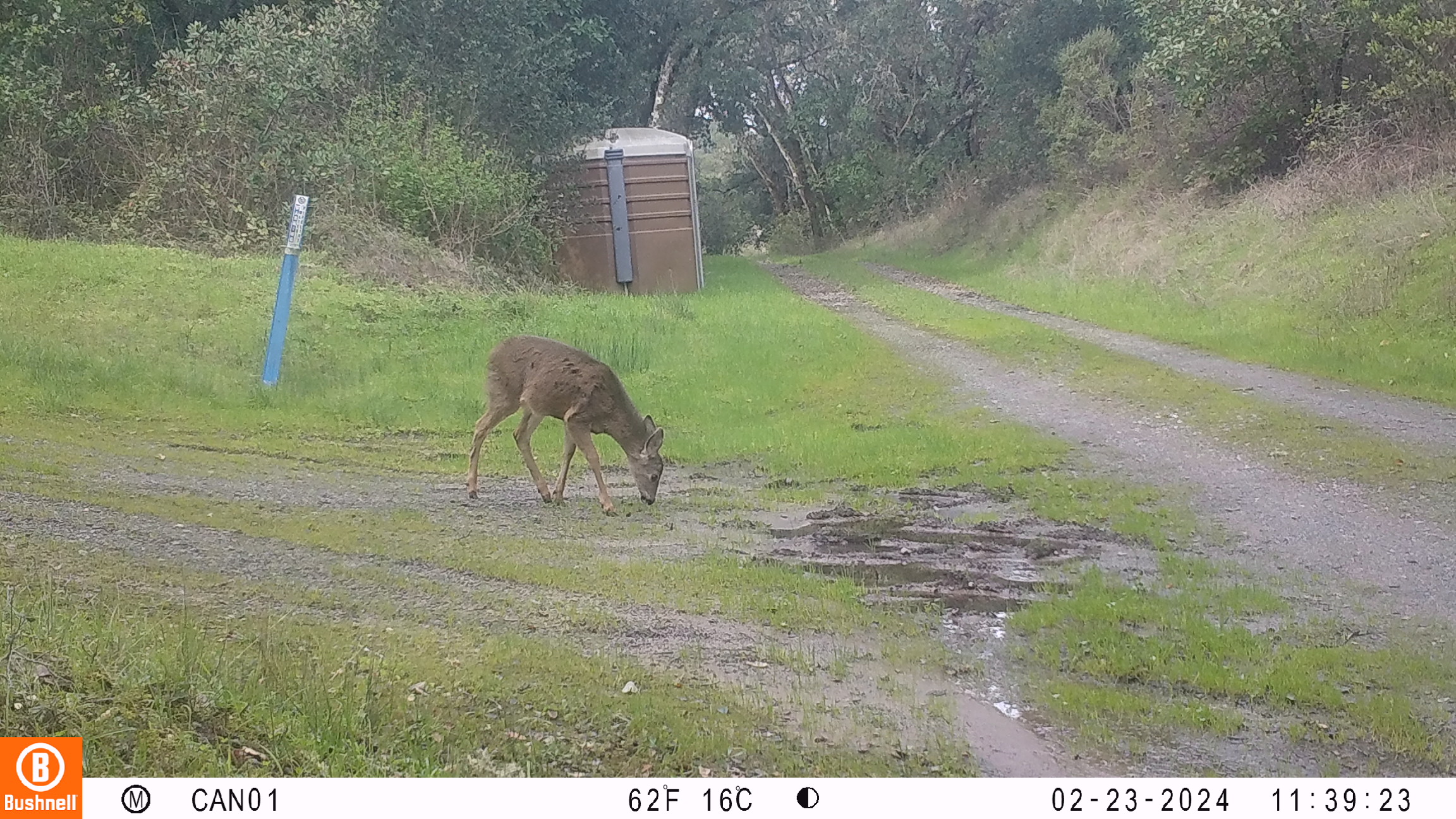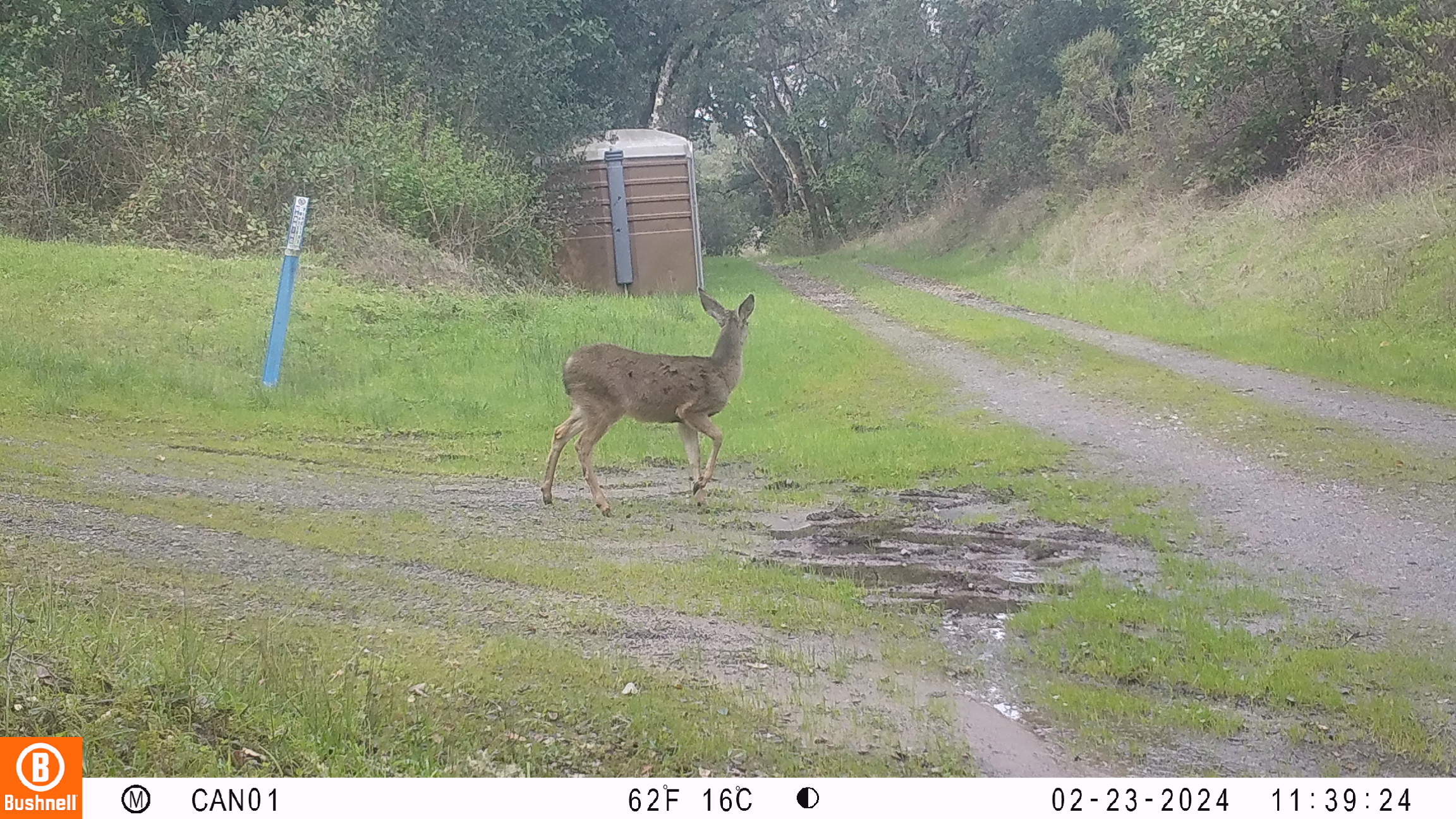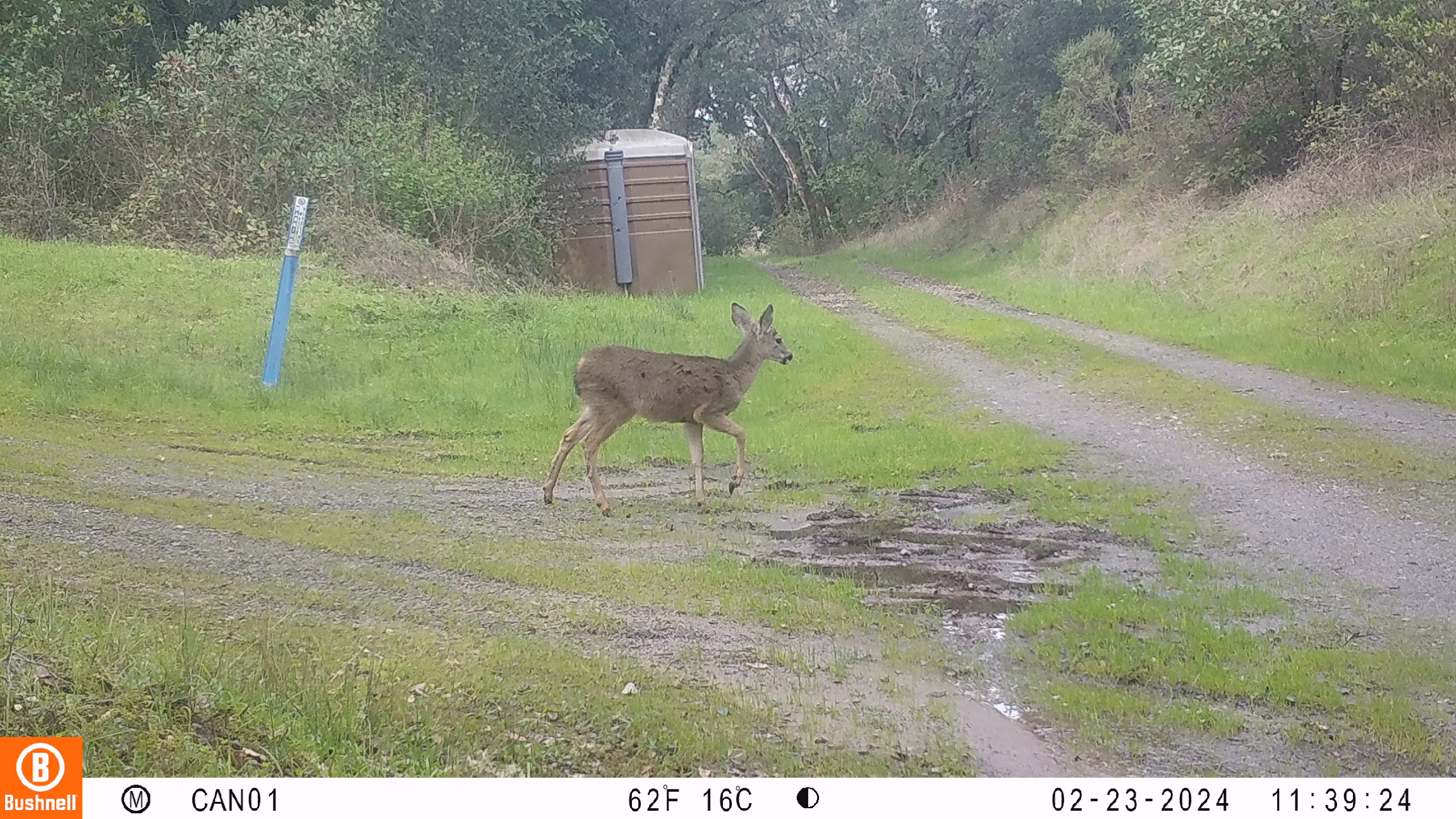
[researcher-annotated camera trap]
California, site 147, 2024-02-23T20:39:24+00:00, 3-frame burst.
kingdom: Animalia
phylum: Chordata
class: Mammalia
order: Artiodactyla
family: Cervidae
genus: Odocoileus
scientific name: Odocoileus hemionus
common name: mule deer